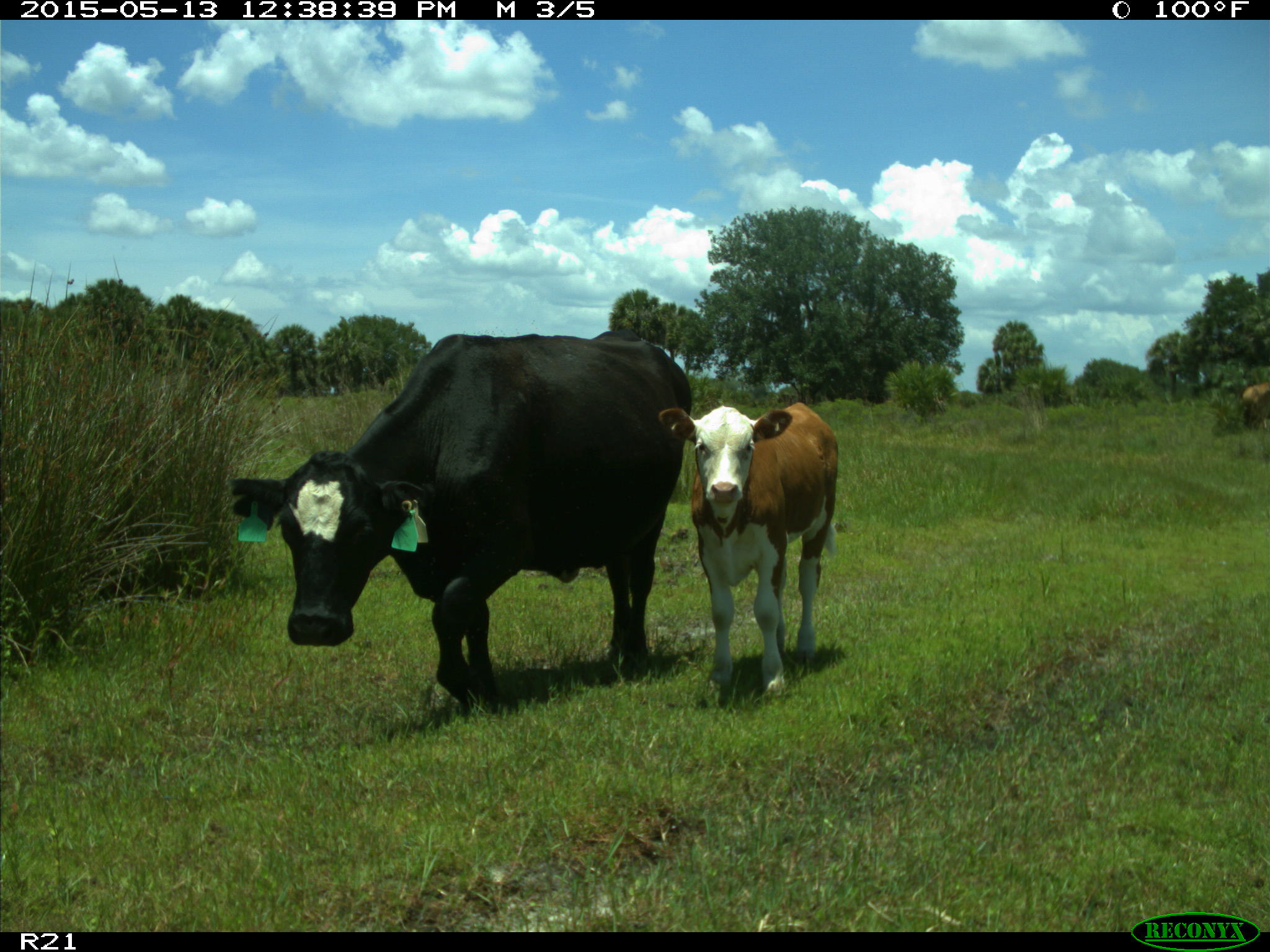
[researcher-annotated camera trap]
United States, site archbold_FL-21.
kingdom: Animalia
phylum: Chordata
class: Mammalia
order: Artiodactyla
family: Bovidae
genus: Bos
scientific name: Bos taurus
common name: domestic cow